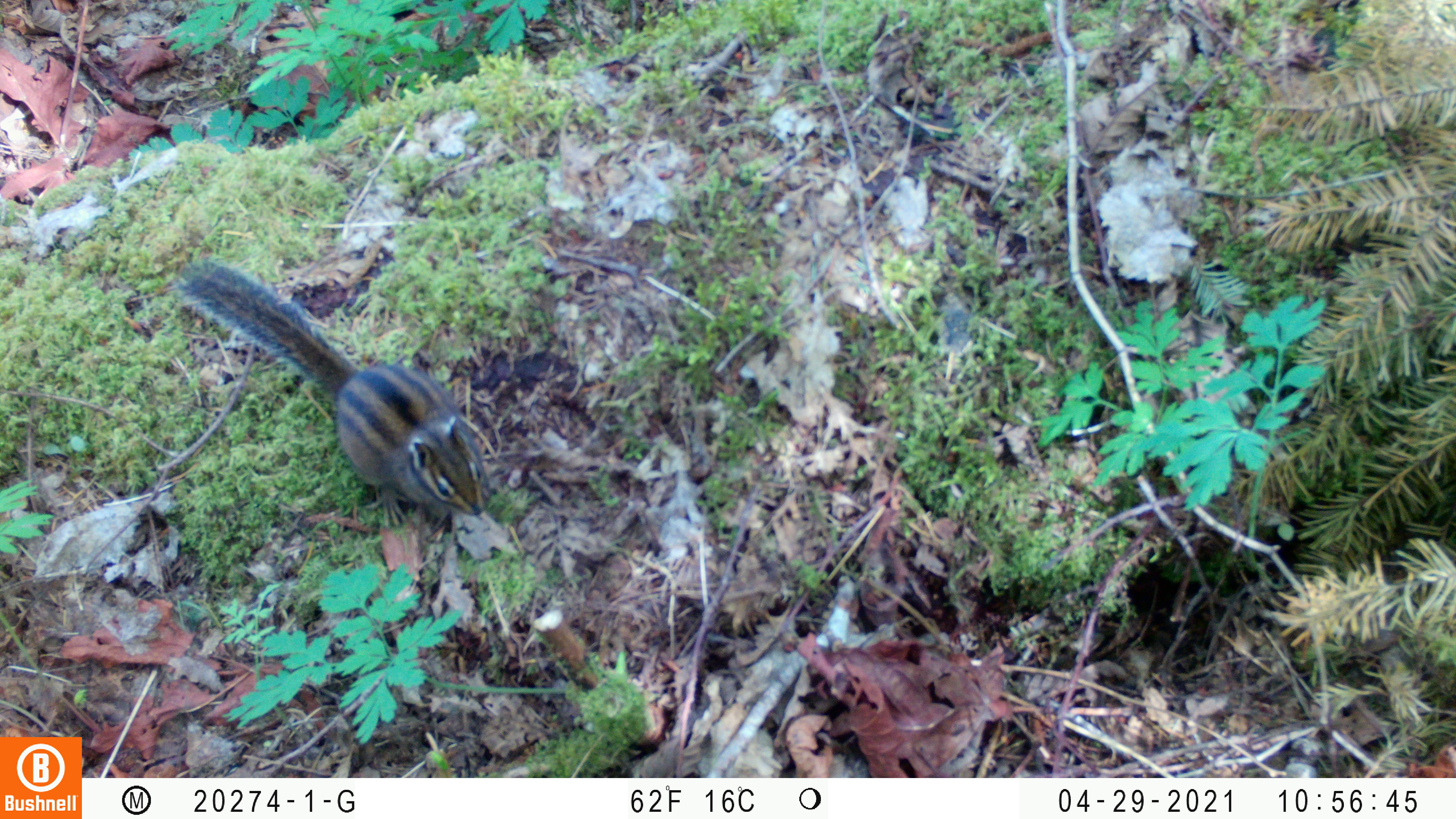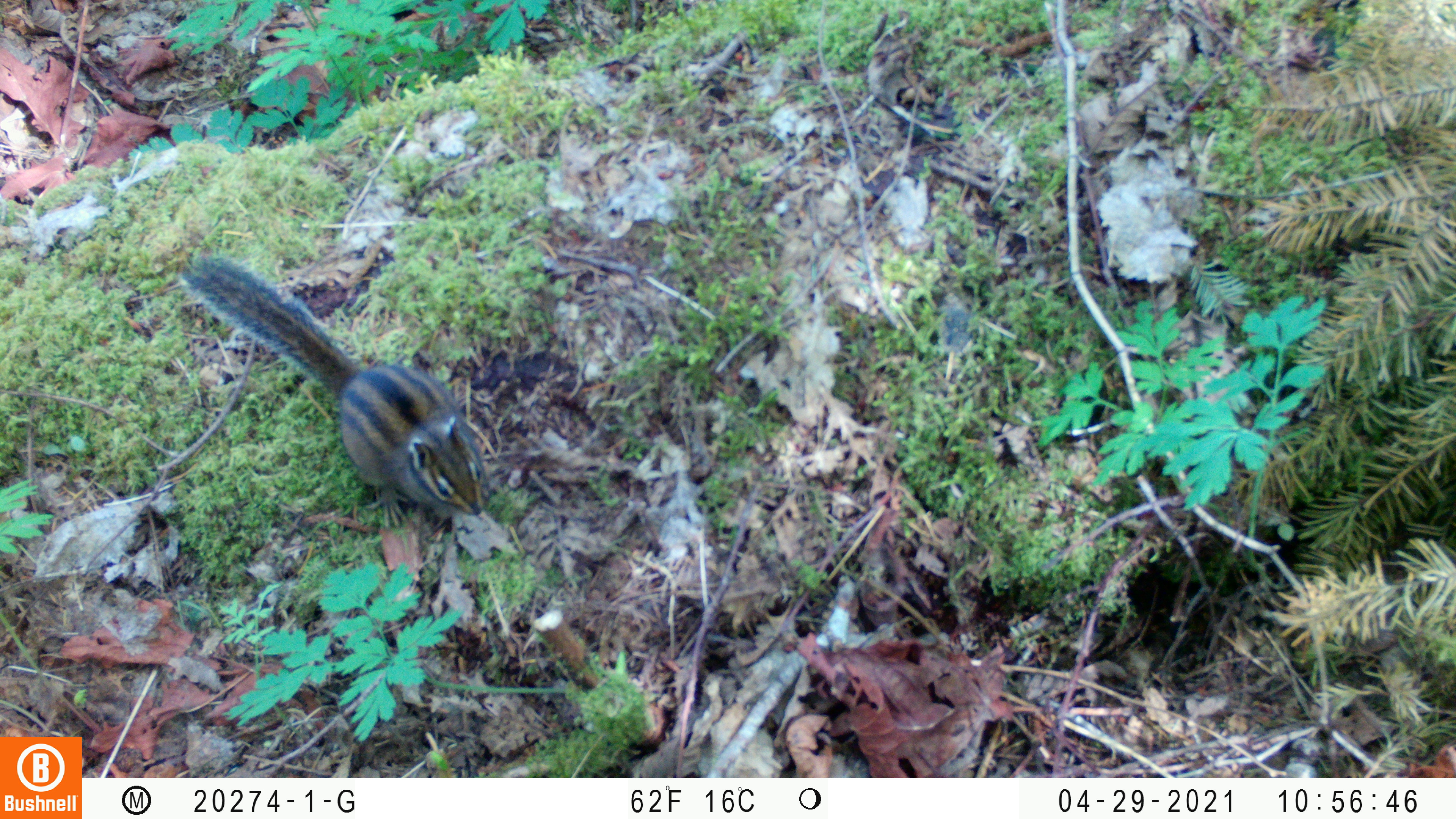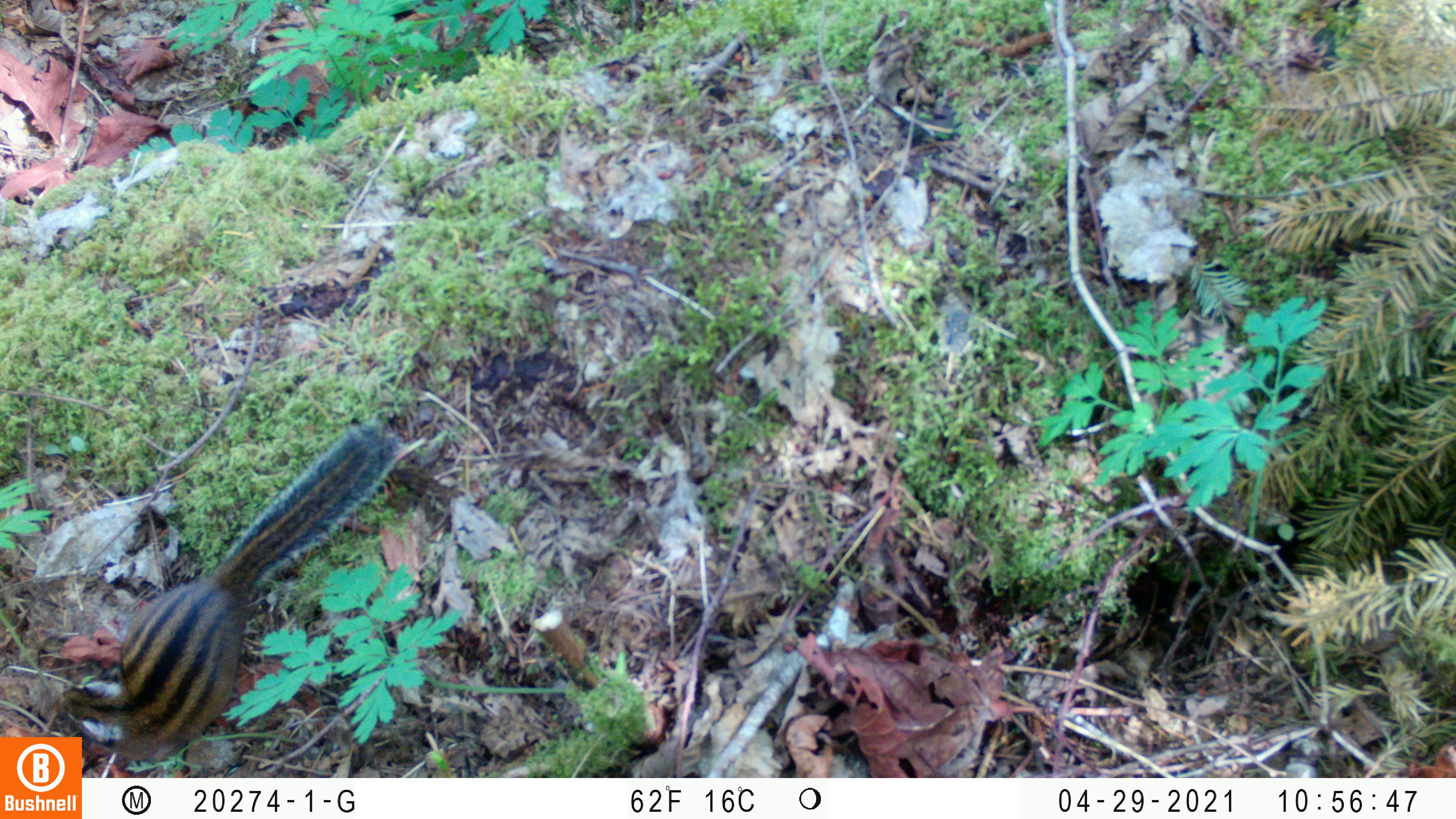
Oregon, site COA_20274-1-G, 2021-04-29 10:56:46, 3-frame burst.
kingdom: Animalia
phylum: Chordata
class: Mammalia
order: Rodentia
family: Sciuridae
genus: Neotamias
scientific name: Neotamias townsendii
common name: townsend's chipmunk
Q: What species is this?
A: Townsend's chipmunk (Neotamias townsendii).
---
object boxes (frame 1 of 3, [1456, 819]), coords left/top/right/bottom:
townsend's chipmunk: 173/256/496/529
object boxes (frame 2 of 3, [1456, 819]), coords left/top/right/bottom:
townsend's chipmunk: 179/250/496/531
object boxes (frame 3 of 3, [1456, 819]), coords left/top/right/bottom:
townsend's chipmunk: 69/414/401/732